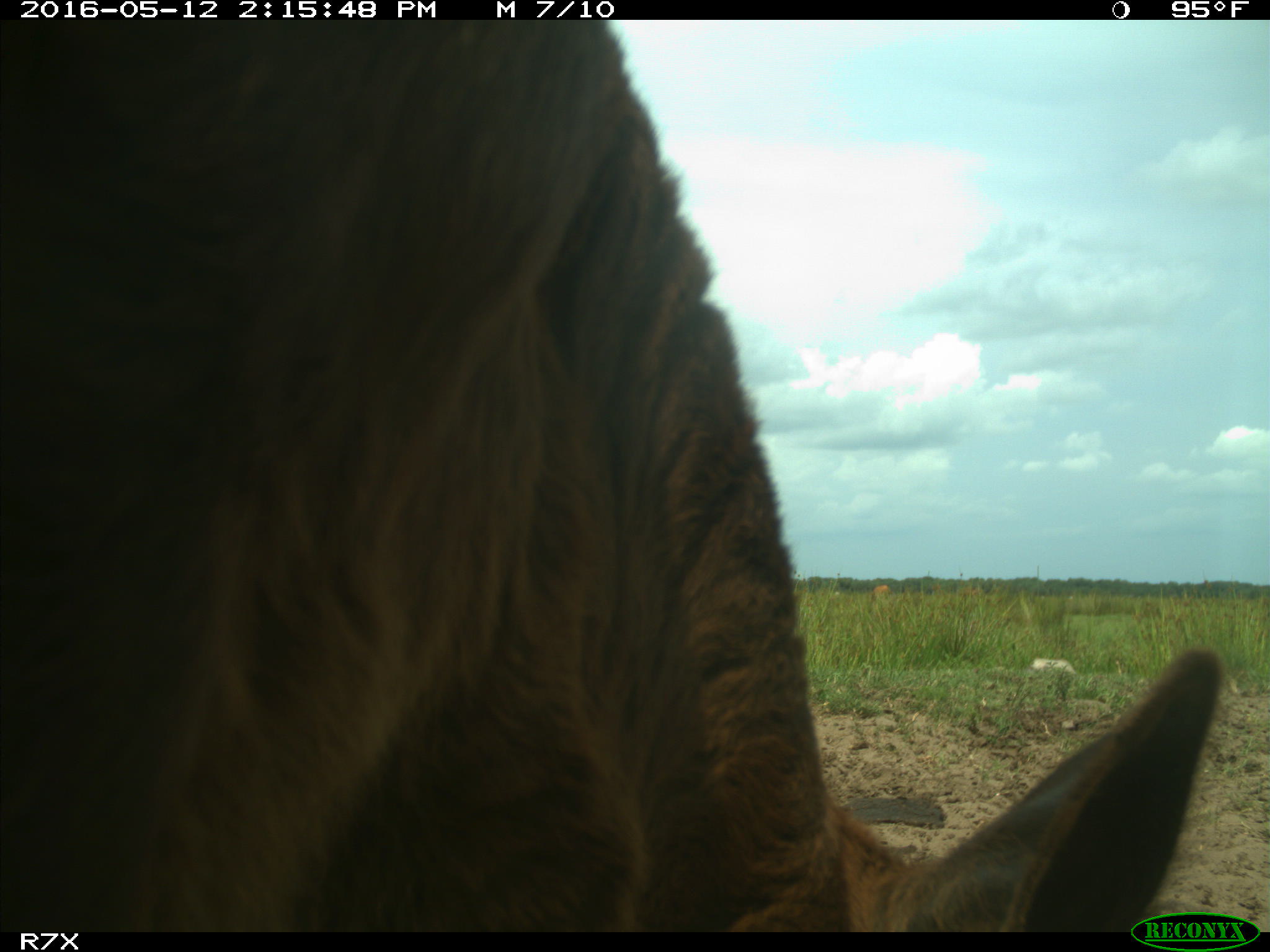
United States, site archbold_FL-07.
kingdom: Animalia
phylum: Chordata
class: Mammalia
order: Artiodactyla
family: Bovidae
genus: Bos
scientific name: Bos taurus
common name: domestic cow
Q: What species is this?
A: Bos taurus (domestic cow).